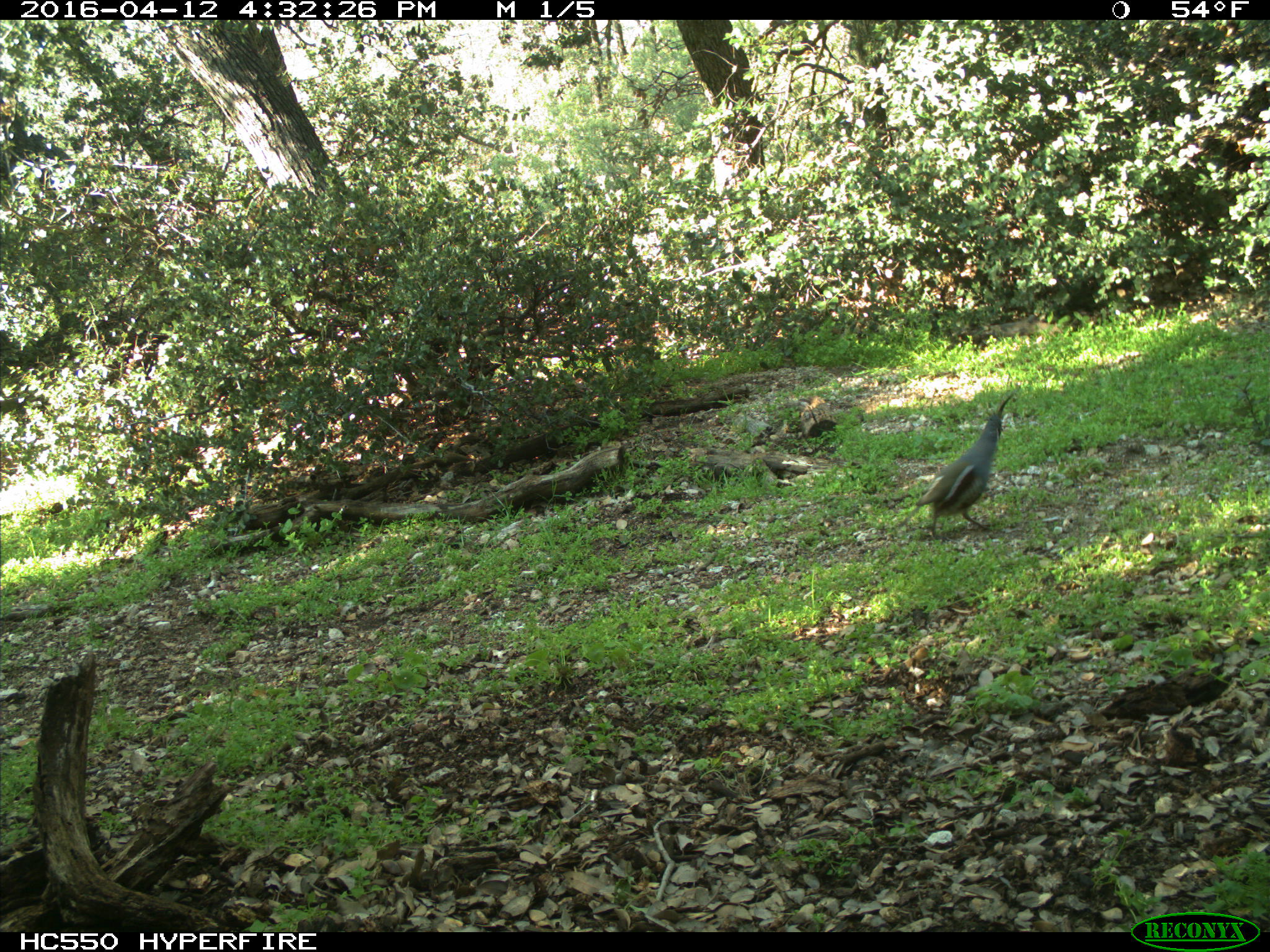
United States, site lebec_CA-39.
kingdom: Animalia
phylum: Chordata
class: Aves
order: Galliformes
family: Odontophoridae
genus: Callipepla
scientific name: Callipepla californica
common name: california quail